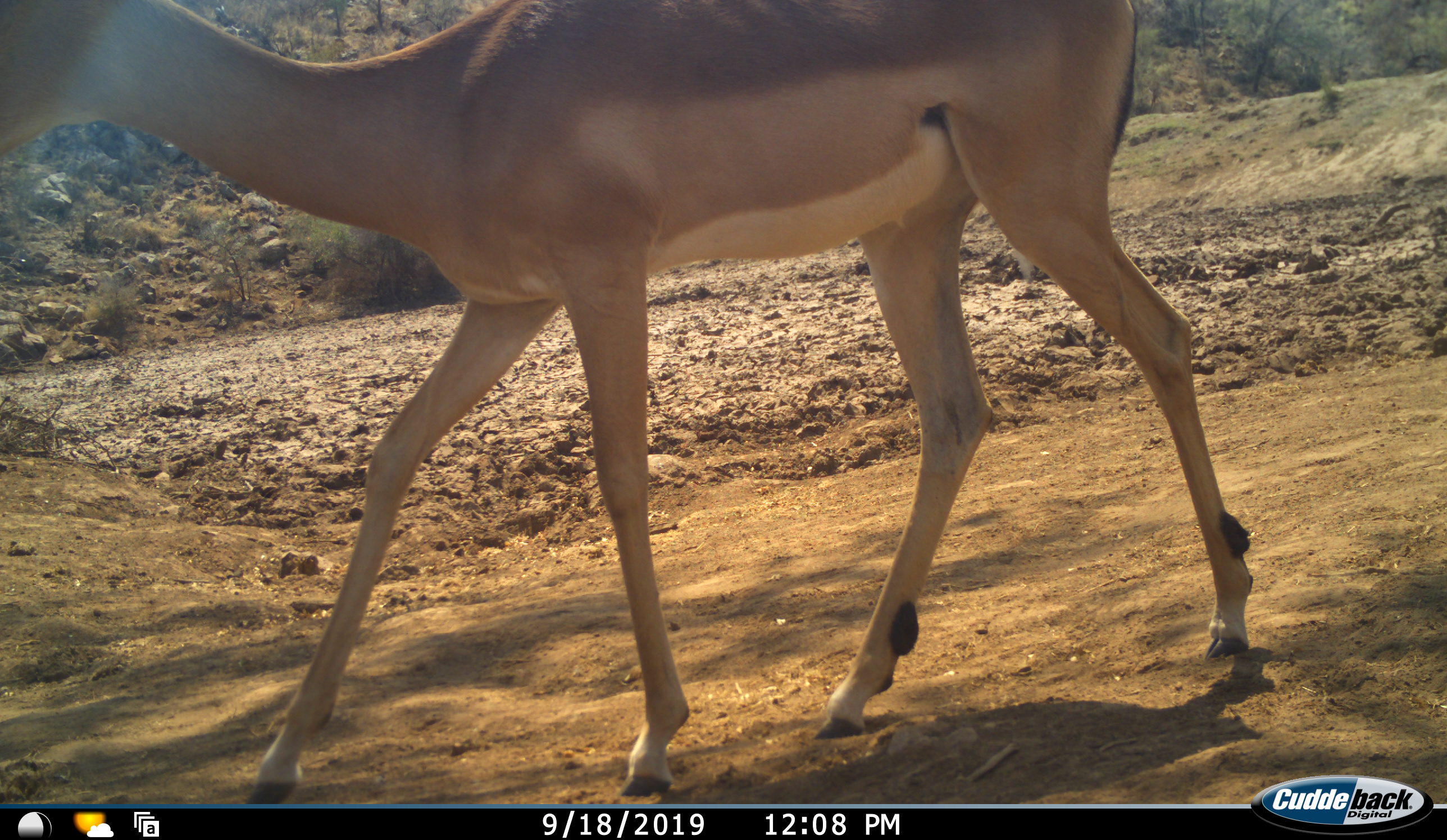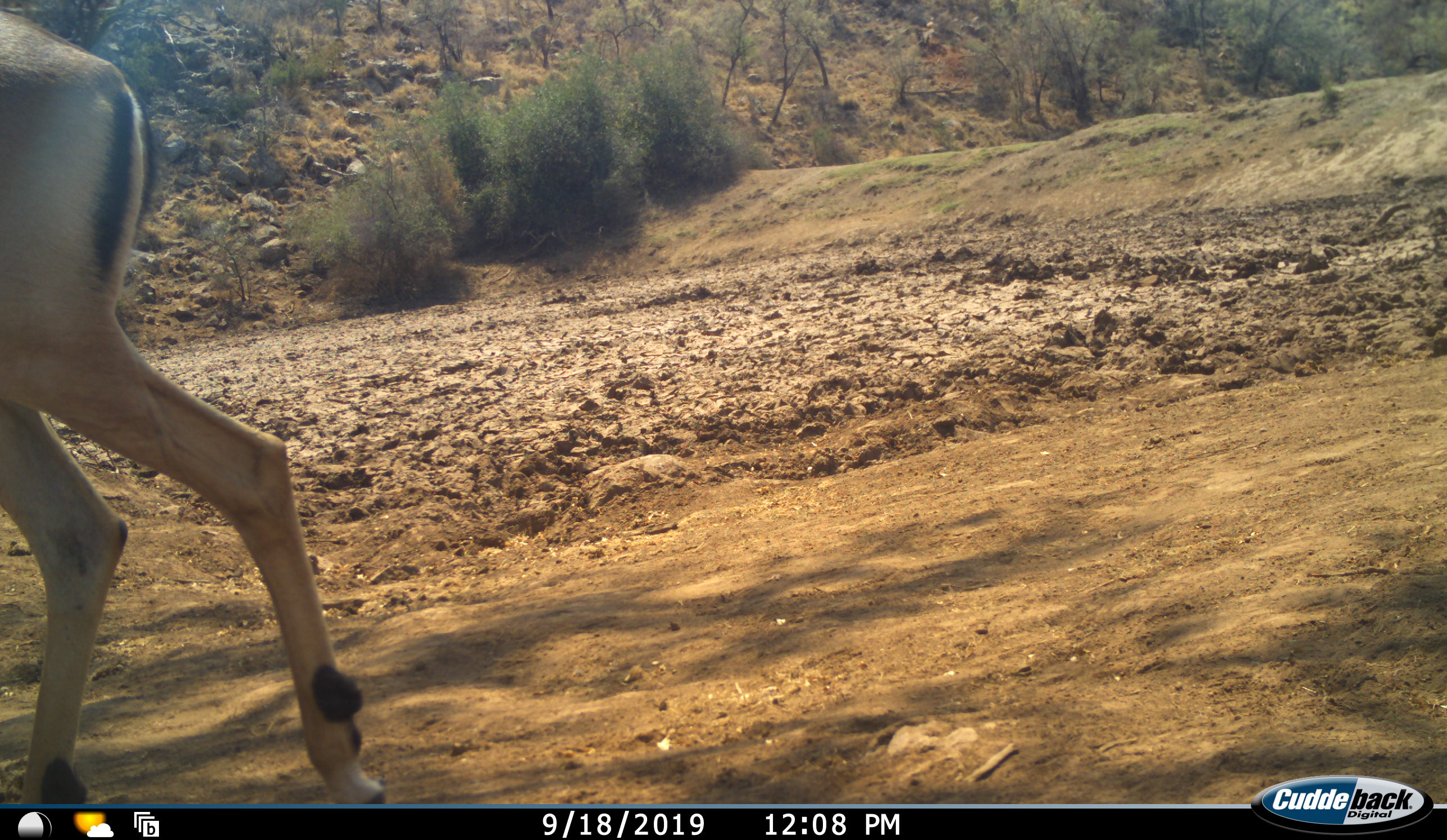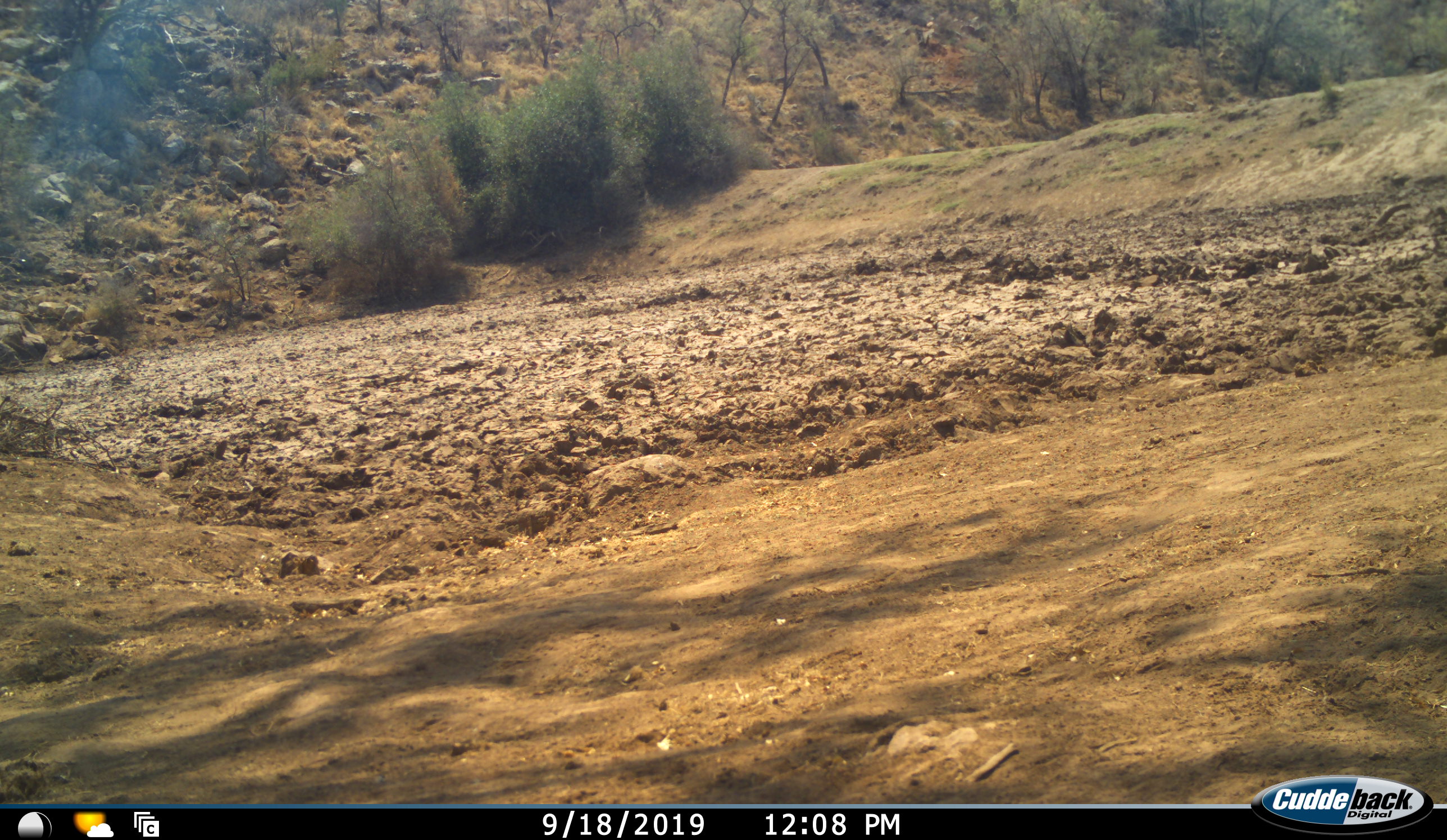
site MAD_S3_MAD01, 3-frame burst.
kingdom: Animalia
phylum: Chordata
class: Mammalia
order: Artiodactyla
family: Bovidae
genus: Aepyceros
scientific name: Aepyceros melampus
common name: impala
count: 1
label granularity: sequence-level